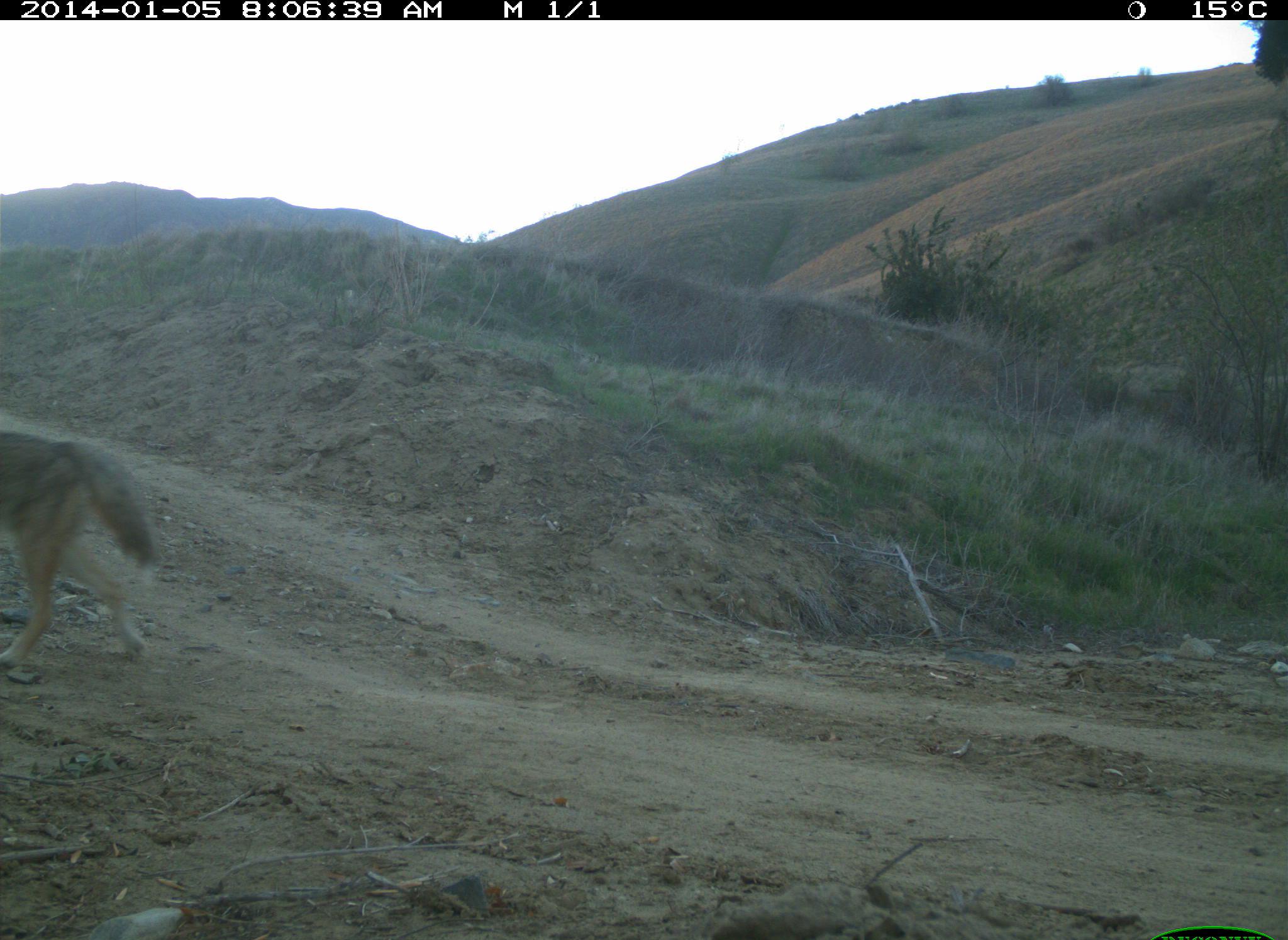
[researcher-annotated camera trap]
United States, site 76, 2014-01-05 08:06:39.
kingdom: Animalia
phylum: Chordata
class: Mammalia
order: Carnivora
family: Canidae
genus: Canis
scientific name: Canis latrans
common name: coyote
Coyote (Canis latrans).